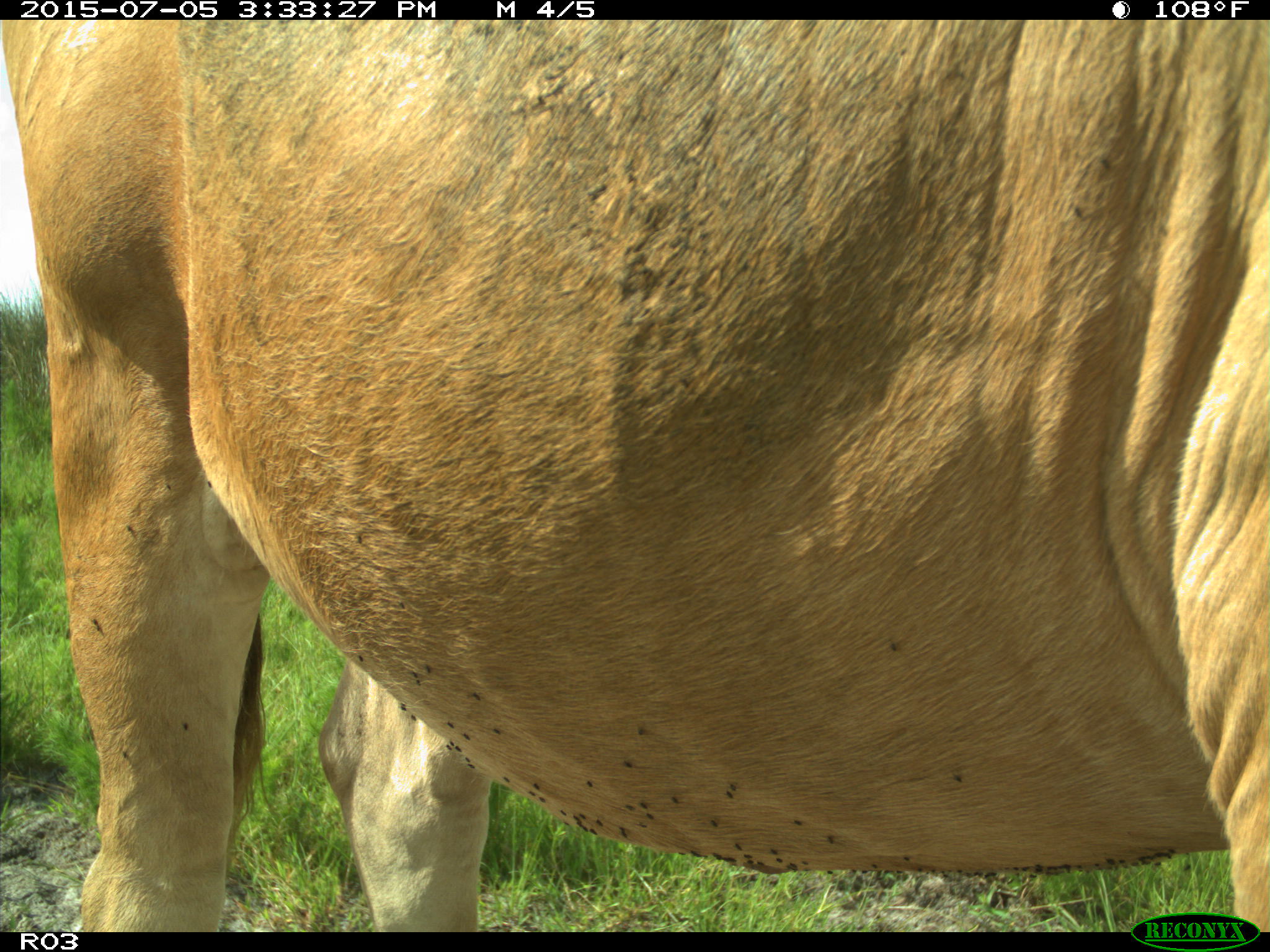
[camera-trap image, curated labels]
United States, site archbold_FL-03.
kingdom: Animalia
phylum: Chordata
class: Mammalia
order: Artiodactyla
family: Bovidae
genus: Bos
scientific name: Bos taurus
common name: domestic cow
Bos taurus (domestic cow).